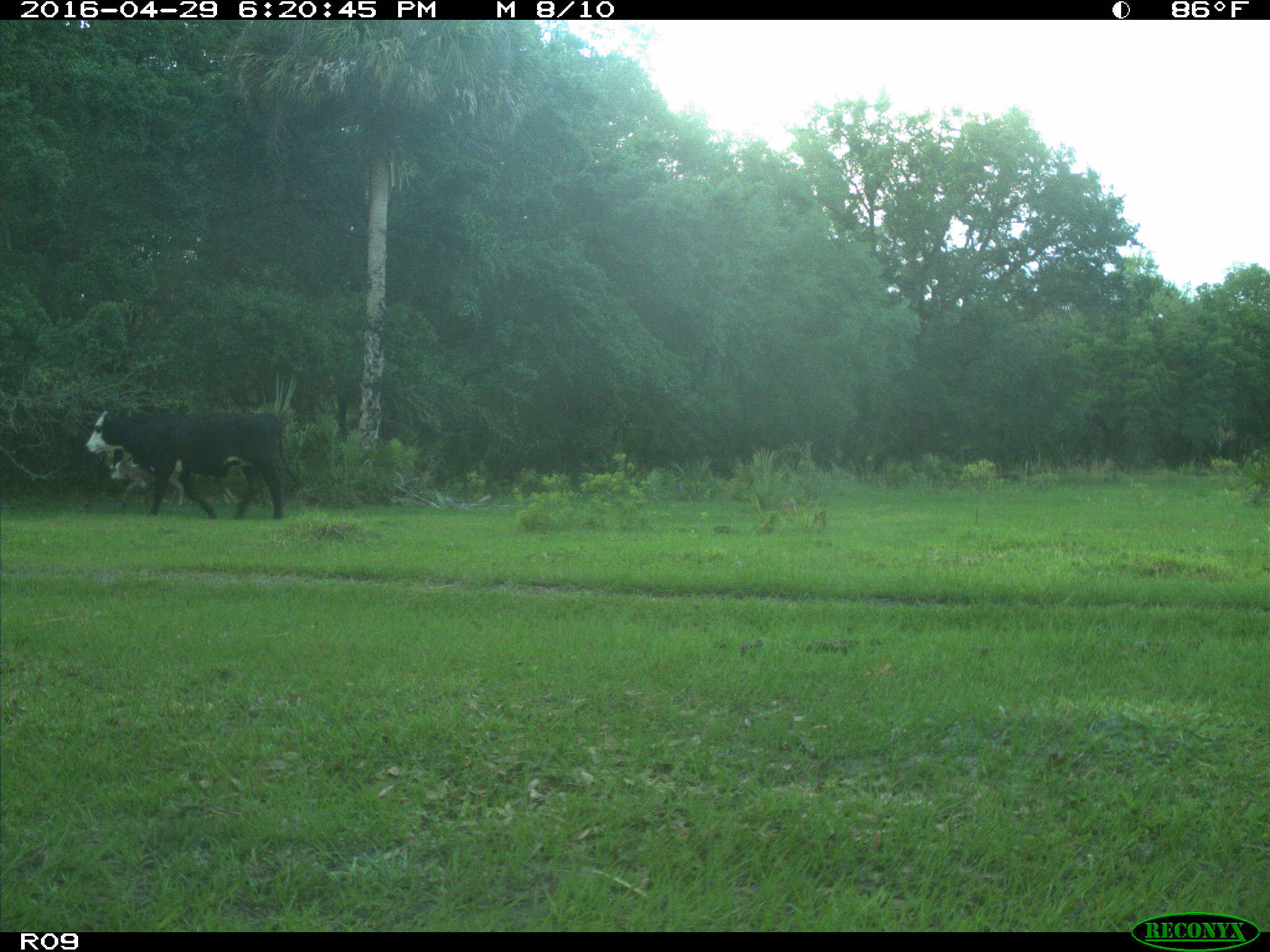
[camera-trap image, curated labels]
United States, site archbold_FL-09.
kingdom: Animalia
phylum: Chordata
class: Mammalia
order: Artiodactyla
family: Bovidae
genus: Bos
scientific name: Bos taurus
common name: domestic cow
Bos taurus (domestic cow).